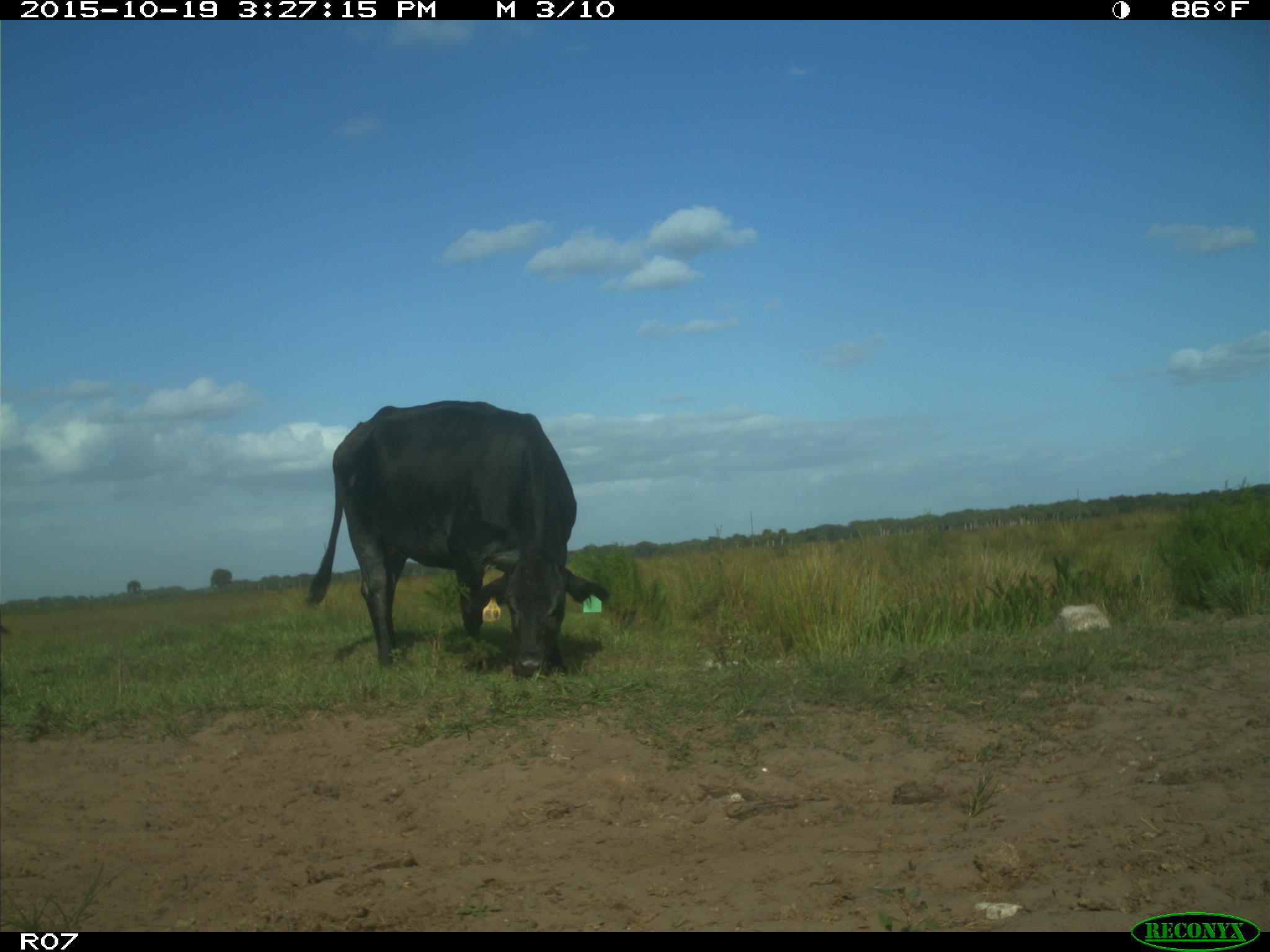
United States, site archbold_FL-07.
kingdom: Animalia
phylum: Chordata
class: Mammalia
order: Artiodactyla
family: Bovidae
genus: Bos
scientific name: Bos taurus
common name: domestic cow